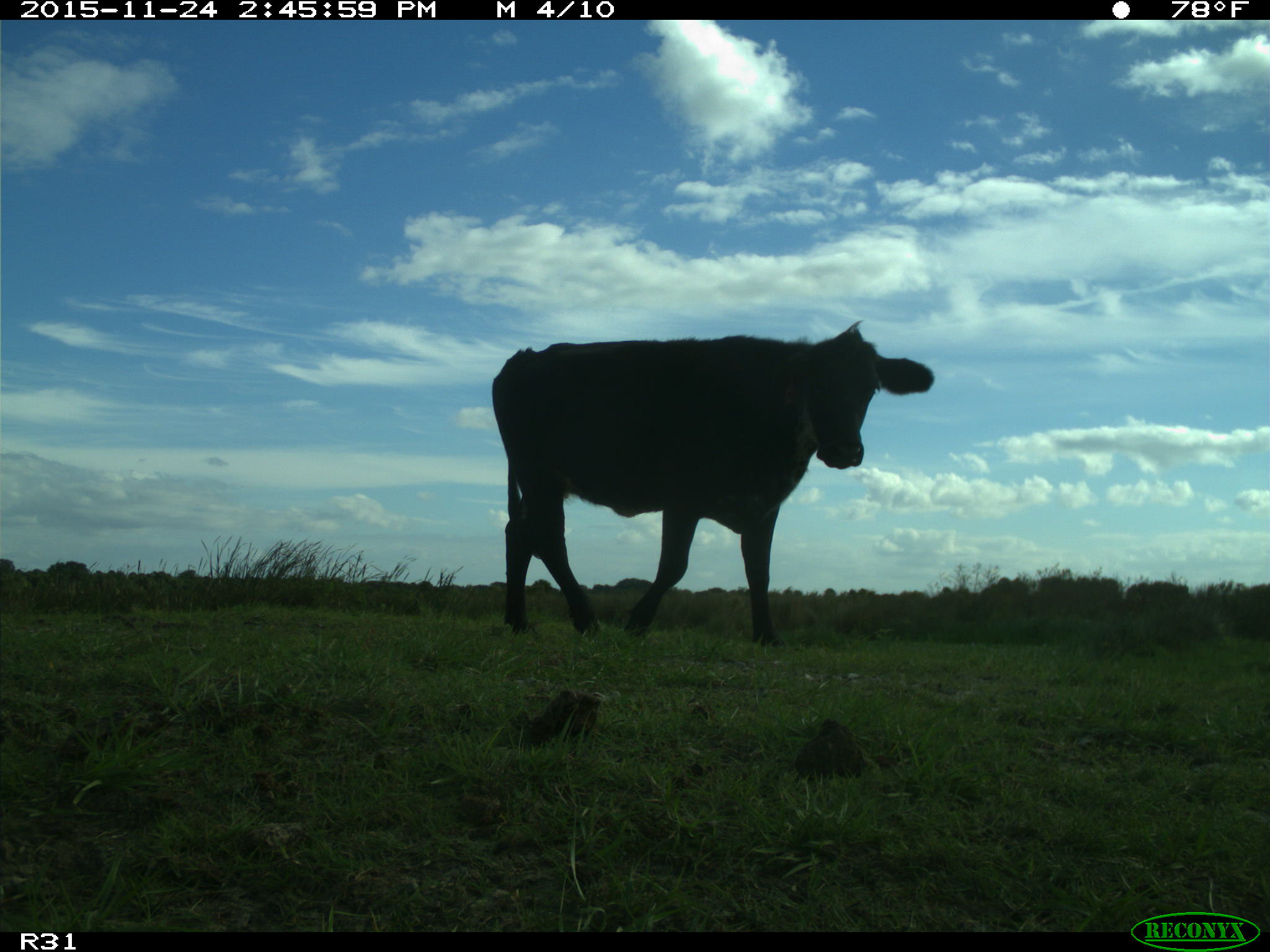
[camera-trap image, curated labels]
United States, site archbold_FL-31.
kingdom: Animalia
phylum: Chordata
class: Mammalia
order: Artiodactyla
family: Bovidae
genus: Bos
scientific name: Bos taurus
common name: domestic cow